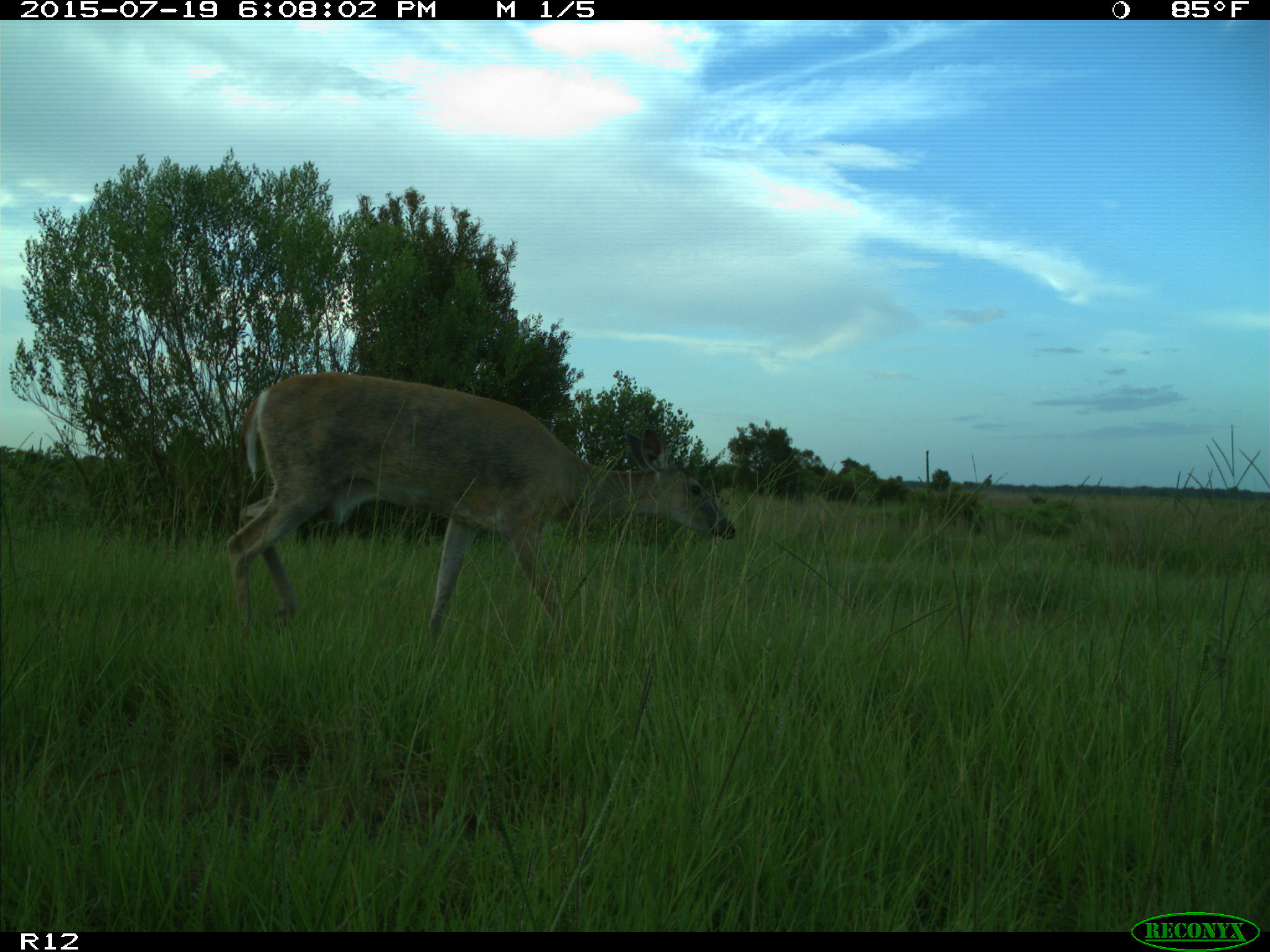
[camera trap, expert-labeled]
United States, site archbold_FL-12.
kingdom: Animalia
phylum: Chordata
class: Mammalia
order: Artiodactyla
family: Cervidae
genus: Odocoileus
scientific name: Odocoileus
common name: deer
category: unidentified deer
Unidentified deer (deer) (Odocoileus).